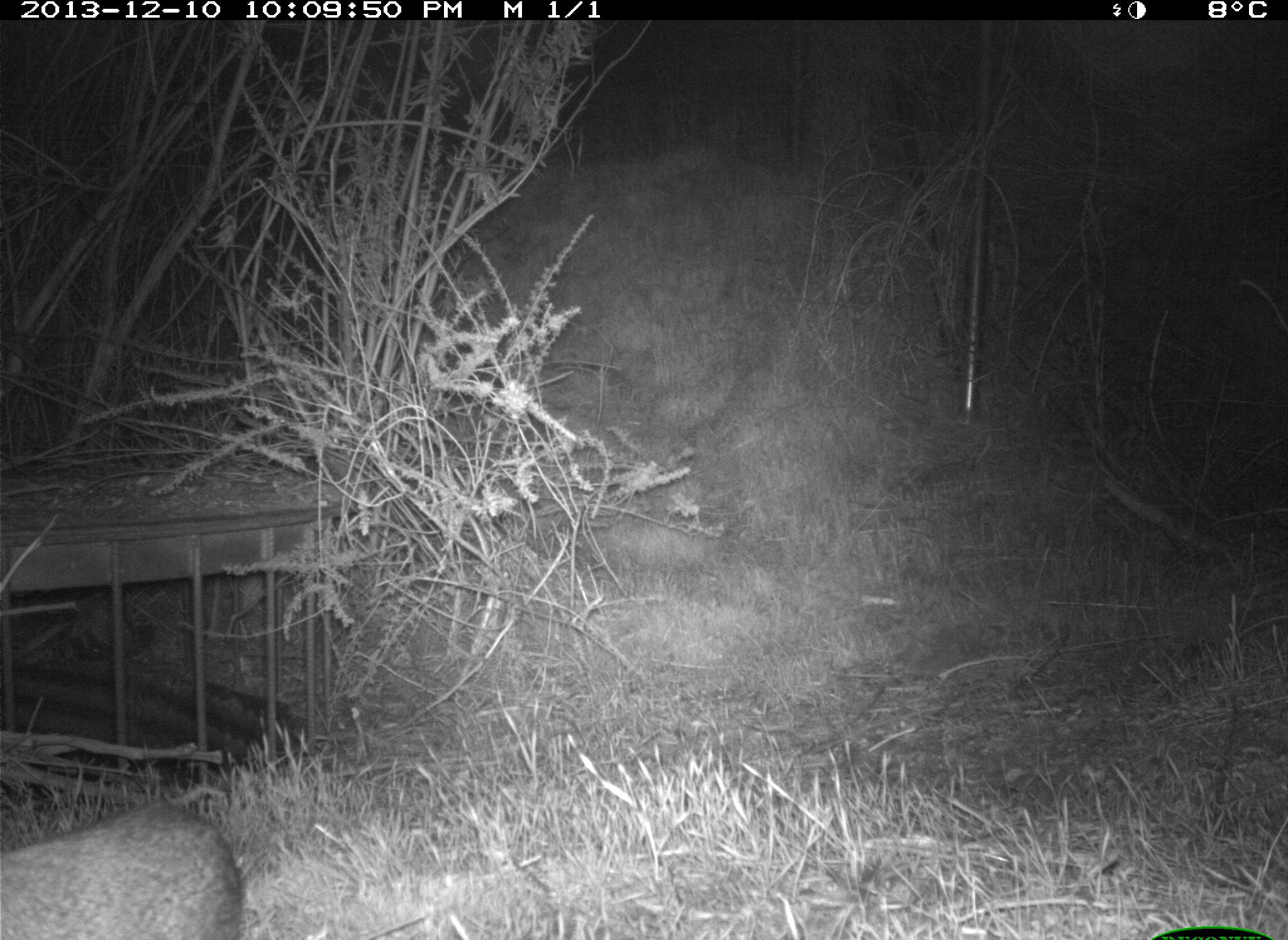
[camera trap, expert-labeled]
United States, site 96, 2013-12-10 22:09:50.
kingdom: Animalia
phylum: Chordata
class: Mammalia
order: Lagomorpha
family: Leporidae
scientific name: Leporidae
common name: rabbits and hares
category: rabbit